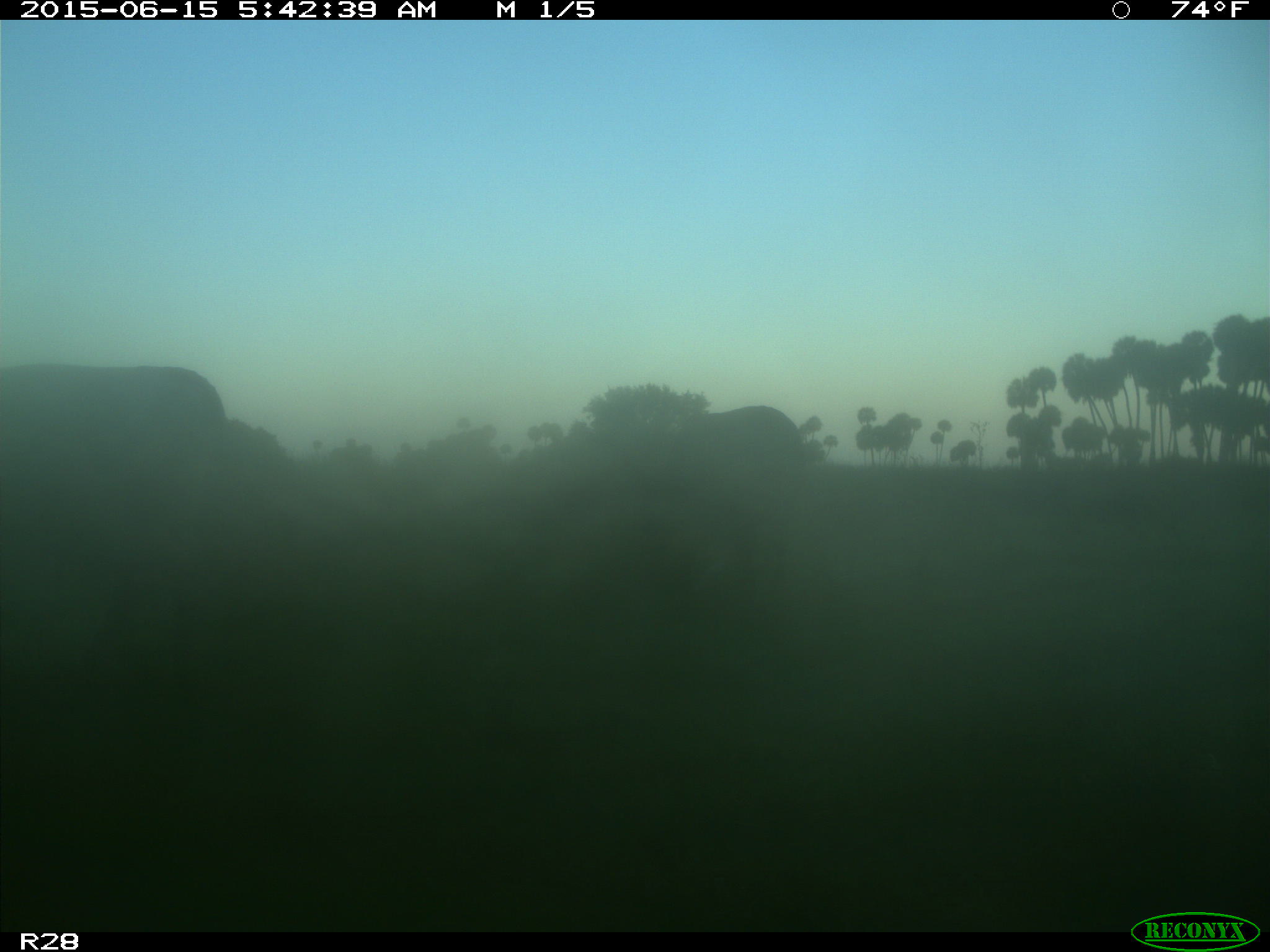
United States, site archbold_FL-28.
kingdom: Animalia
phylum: Chordata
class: Mammalia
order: Artiodactyla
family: Bovidae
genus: Bos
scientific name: Bos taurus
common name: domestic cow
Bos taurus (domestic cow).